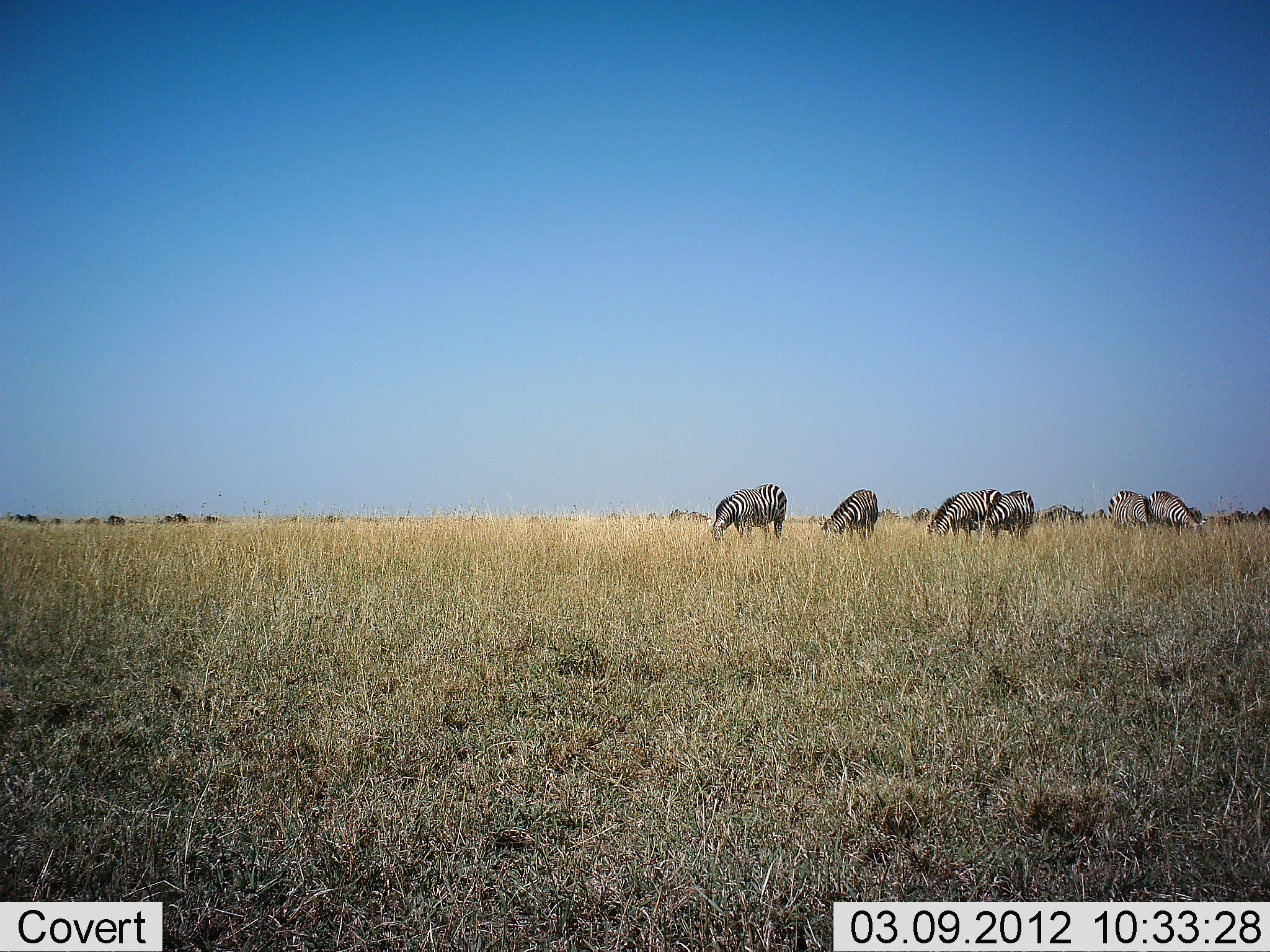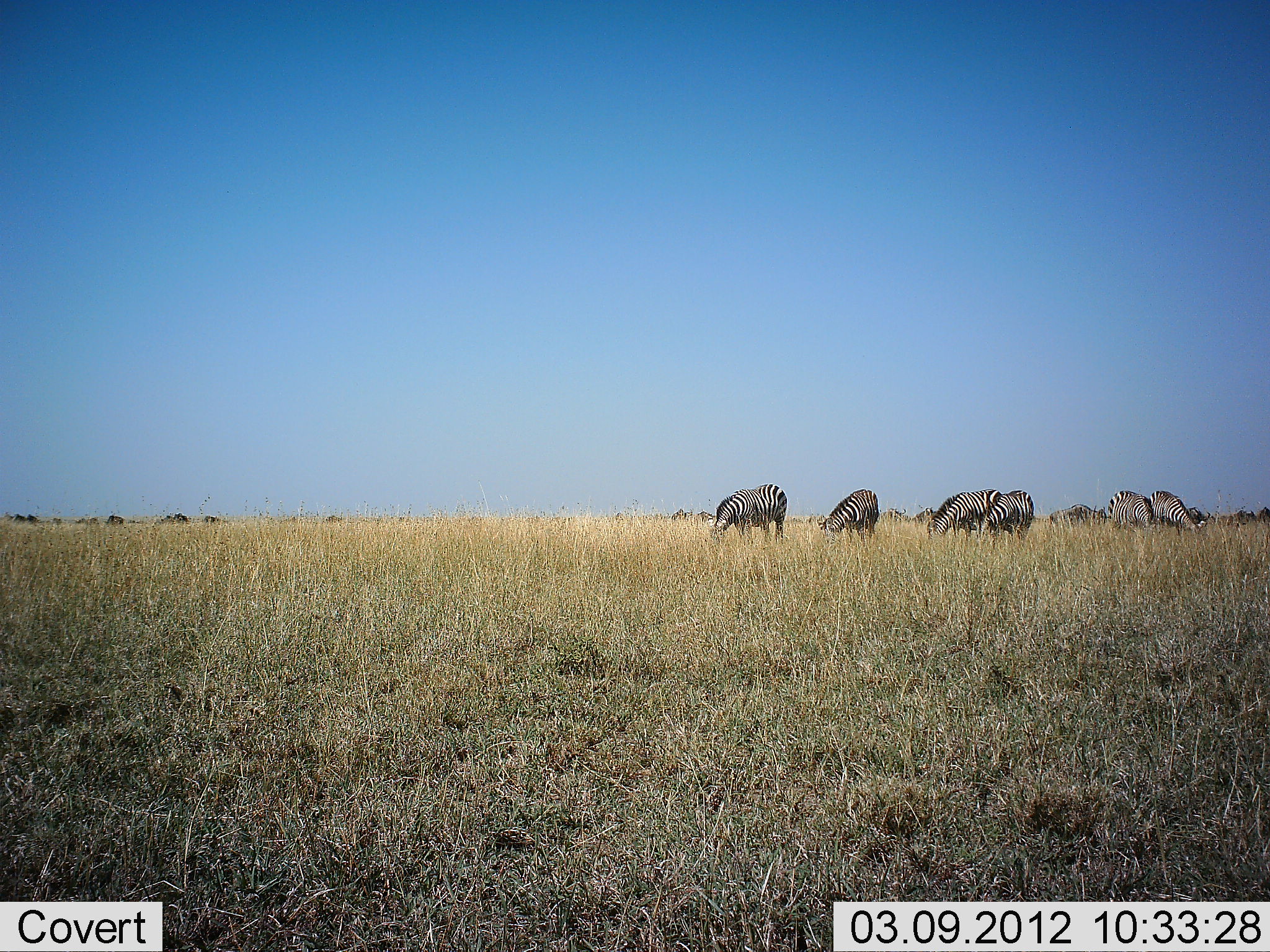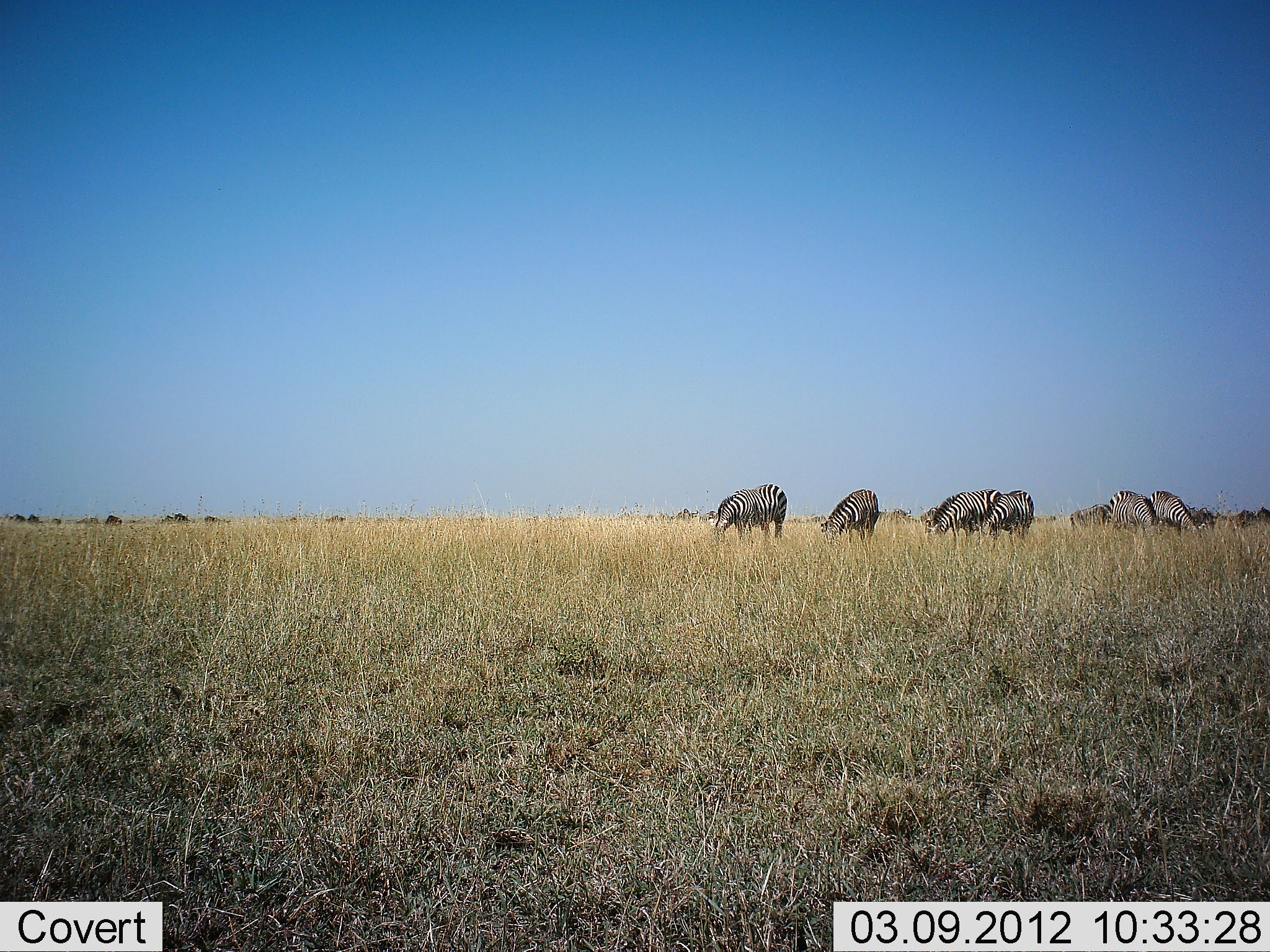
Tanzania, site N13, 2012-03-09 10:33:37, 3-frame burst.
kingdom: Animalia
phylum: Chordata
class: Mammalia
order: Perissodactyla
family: Equidae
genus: Equus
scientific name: Equus quagga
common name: plains zebra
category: zebra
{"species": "zebra (plains zebra) (Equus quagga)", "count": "6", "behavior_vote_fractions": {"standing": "40%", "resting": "0%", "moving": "10%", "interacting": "0%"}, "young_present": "0%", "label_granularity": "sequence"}